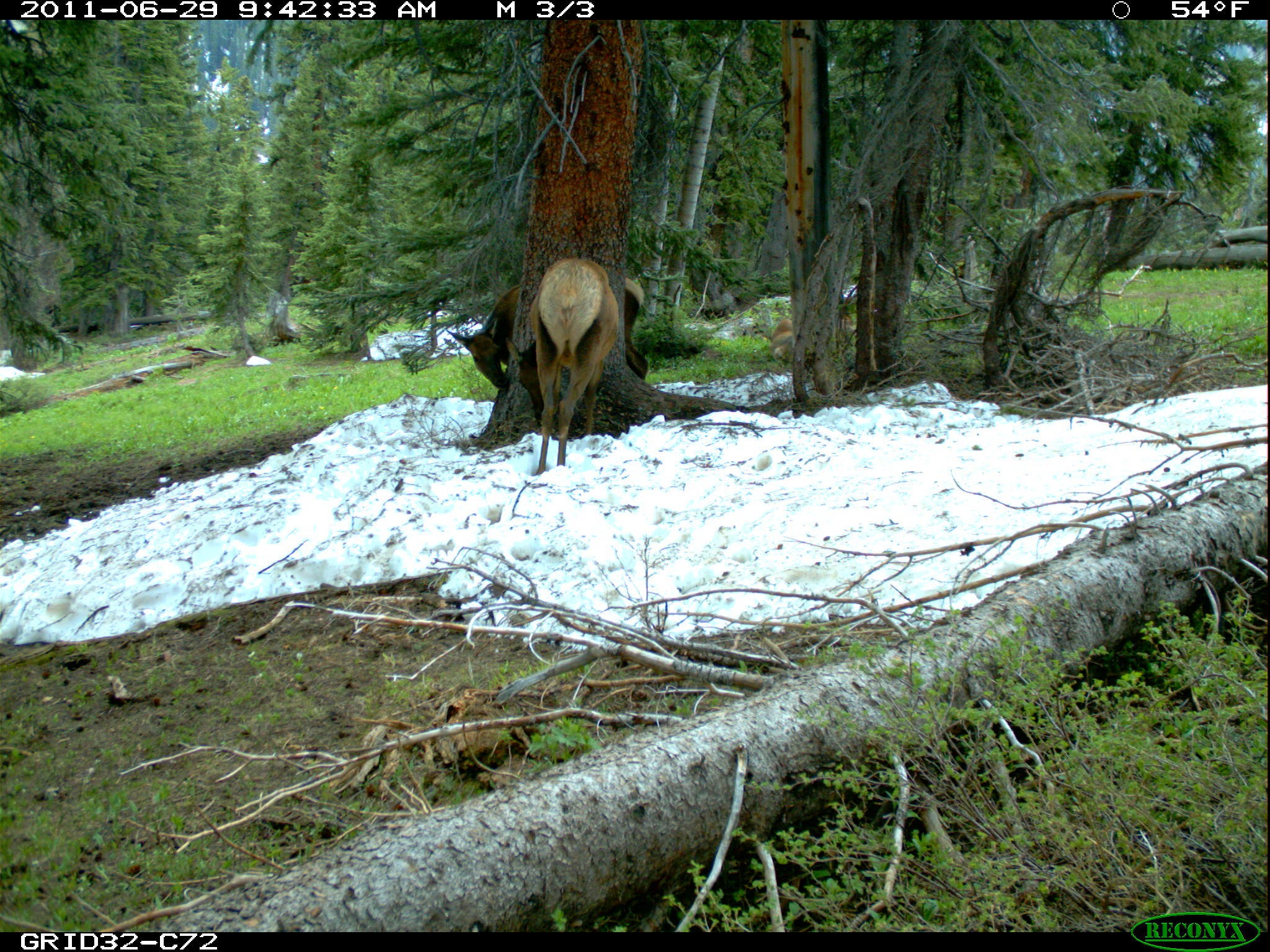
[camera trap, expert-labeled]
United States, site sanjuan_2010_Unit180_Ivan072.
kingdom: Animalia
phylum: Chordata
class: Mammalia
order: Artiodactyla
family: Cervidae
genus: Cervus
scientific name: Cervus elaphus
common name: red deer